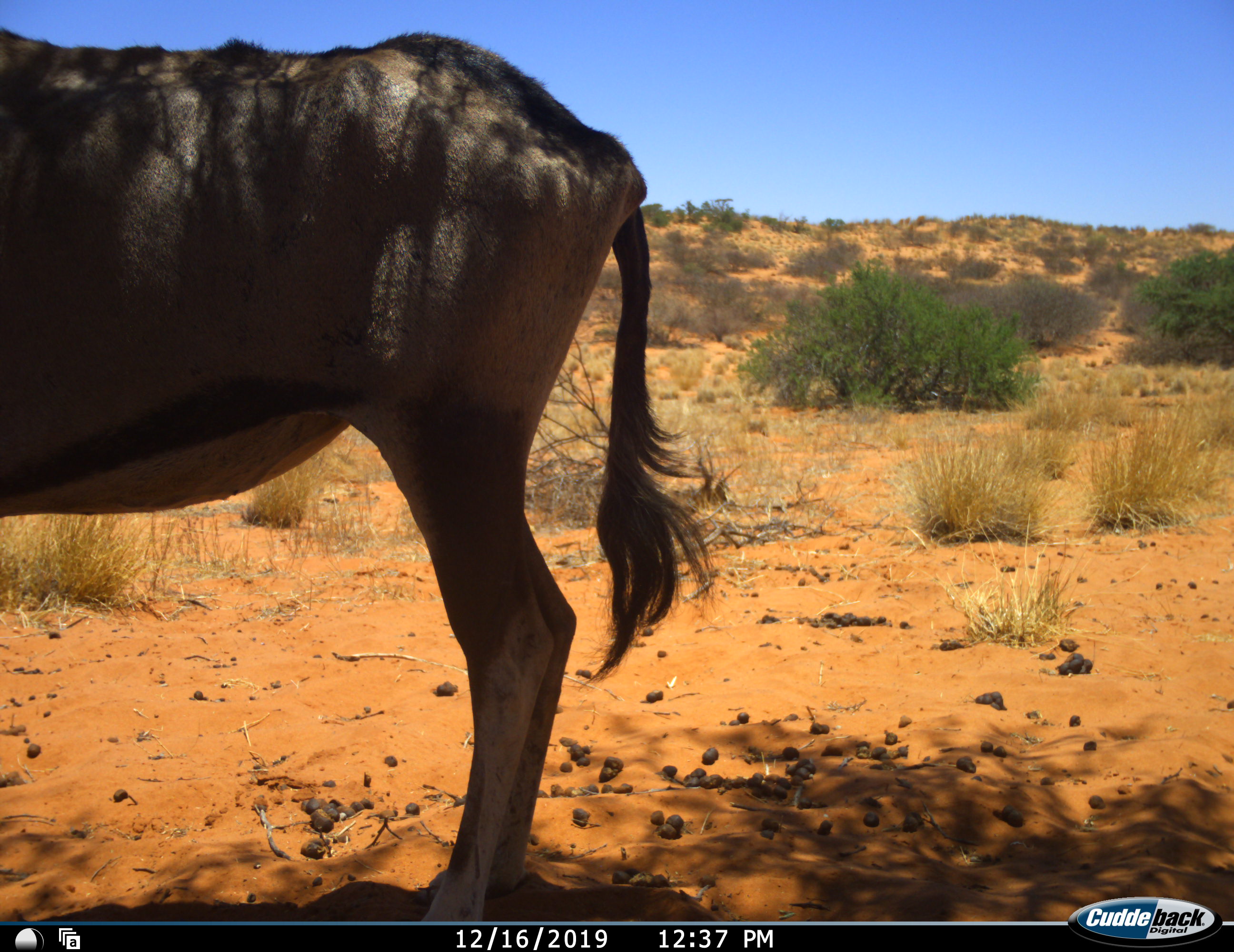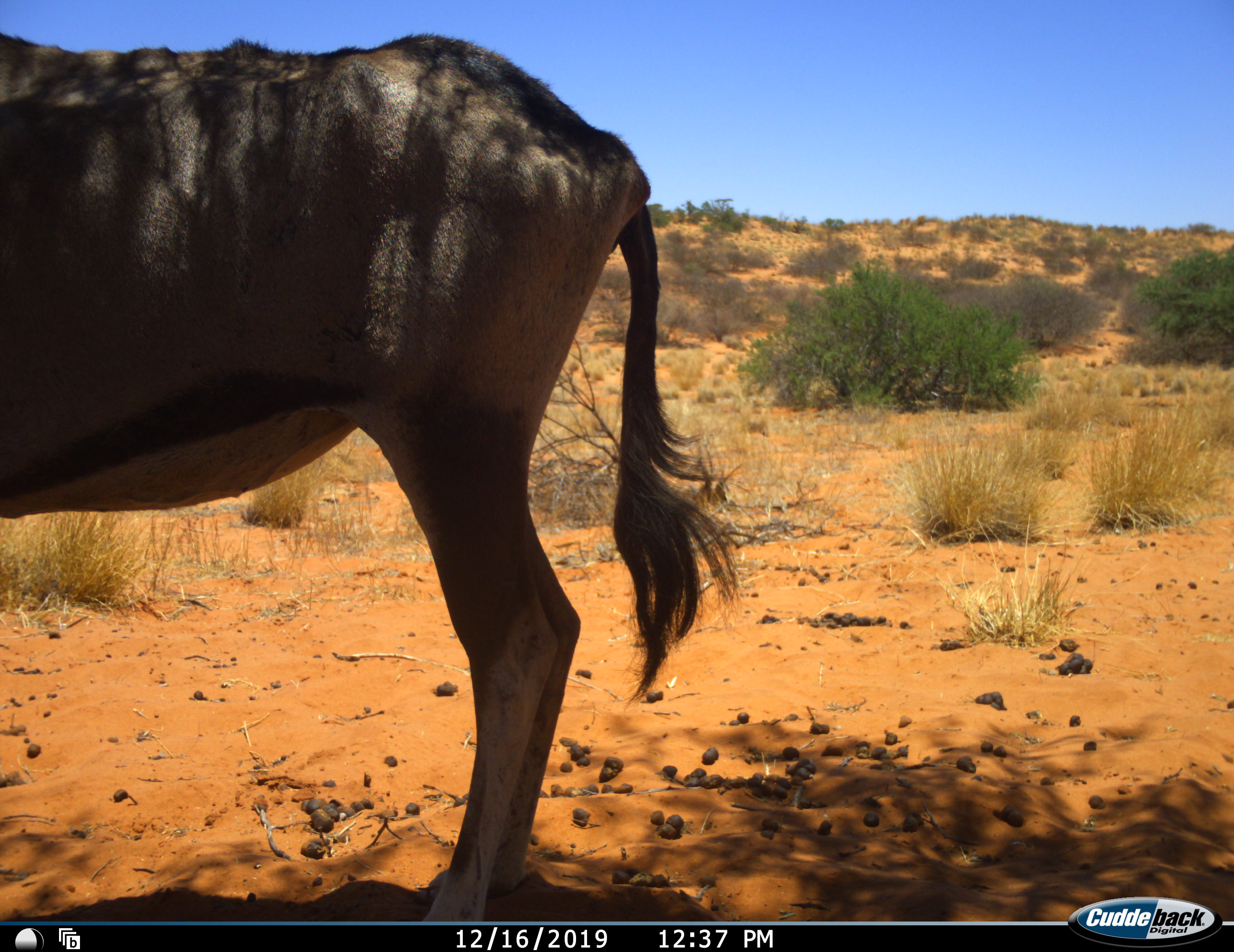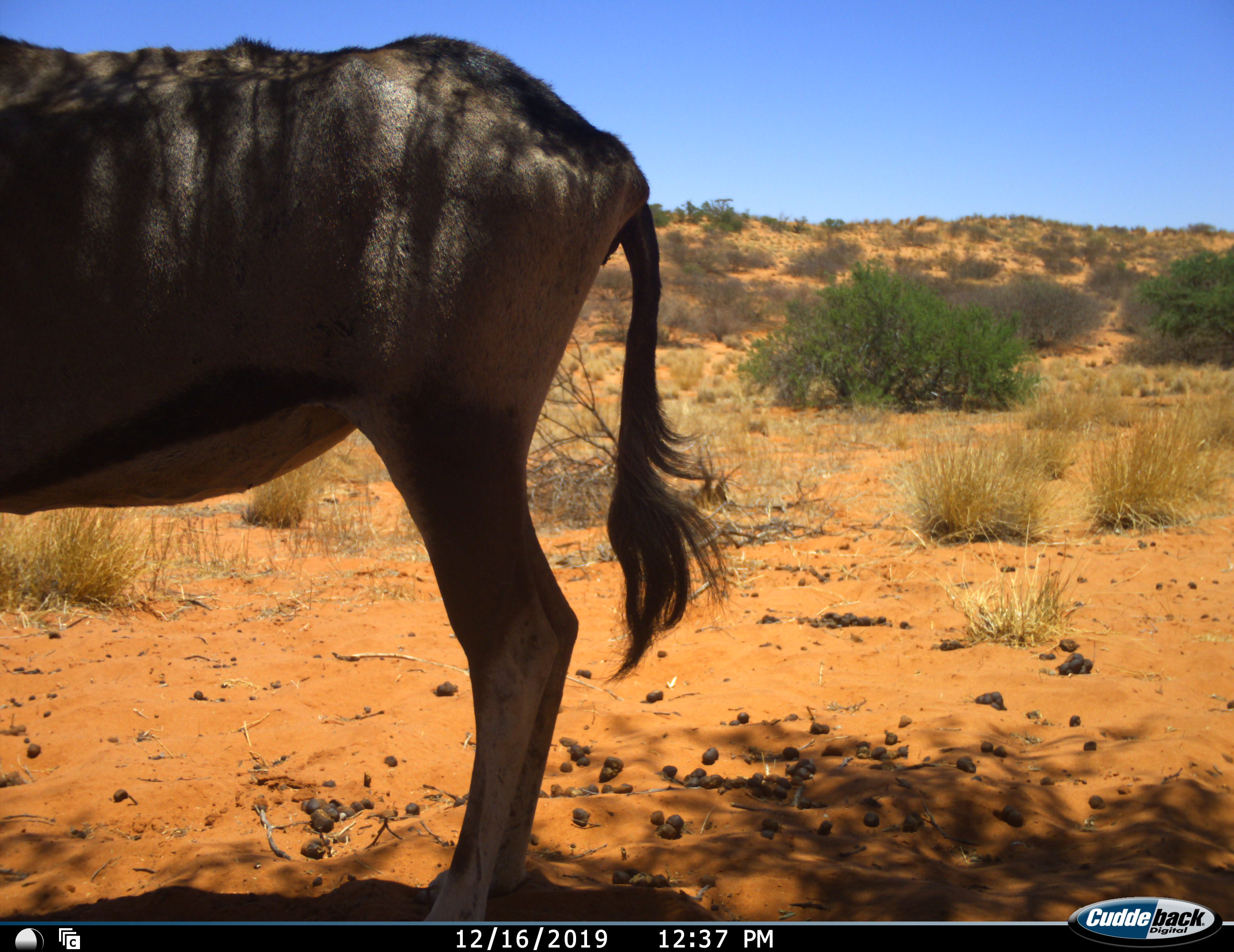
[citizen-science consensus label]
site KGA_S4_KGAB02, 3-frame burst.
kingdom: Animalia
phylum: Chordata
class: Mammalia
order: Artiodactyla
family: Bovidae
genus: Oryx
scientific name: Oryx gazella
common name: gemsbok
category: oryx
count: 1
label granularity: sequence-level